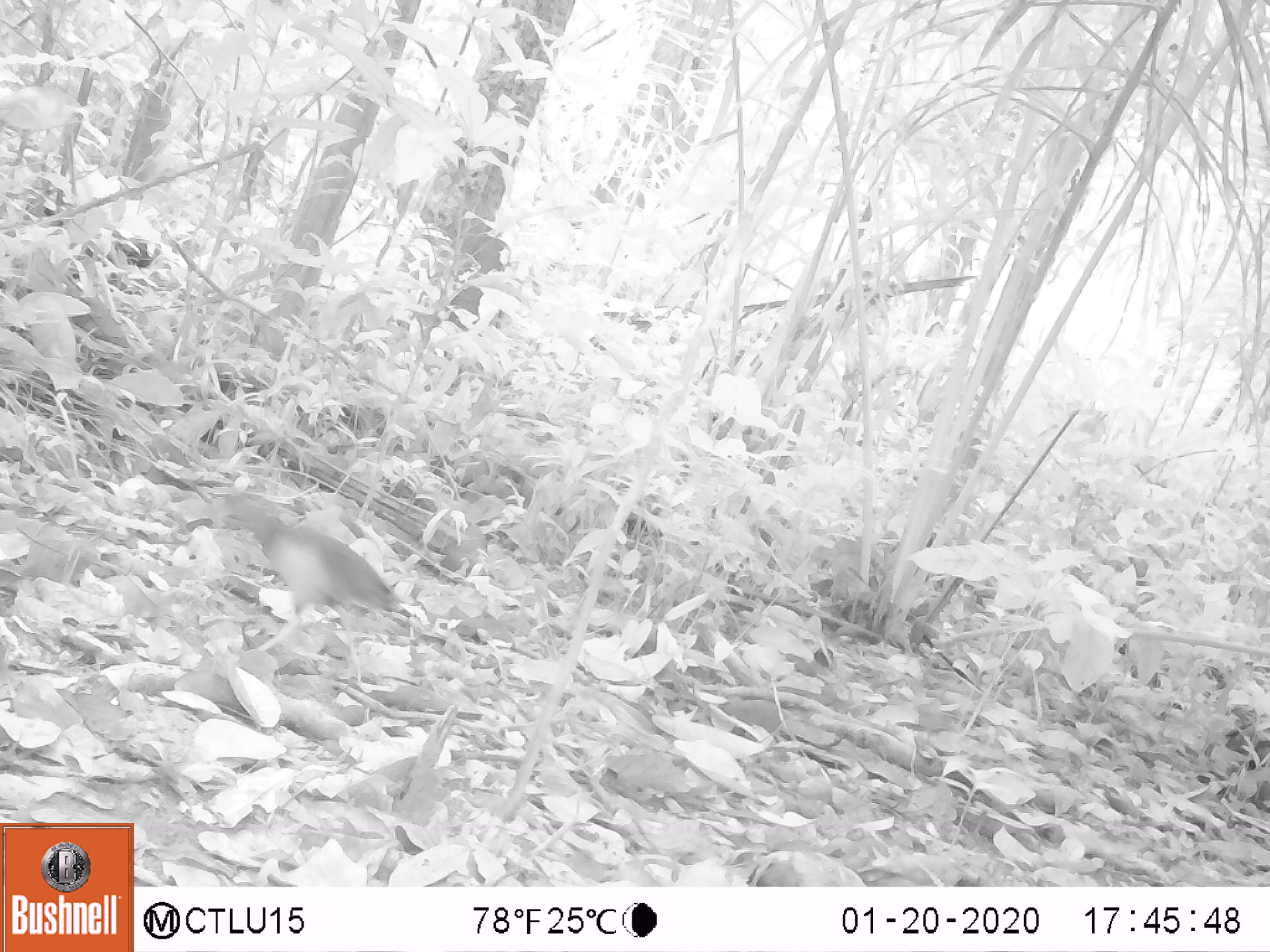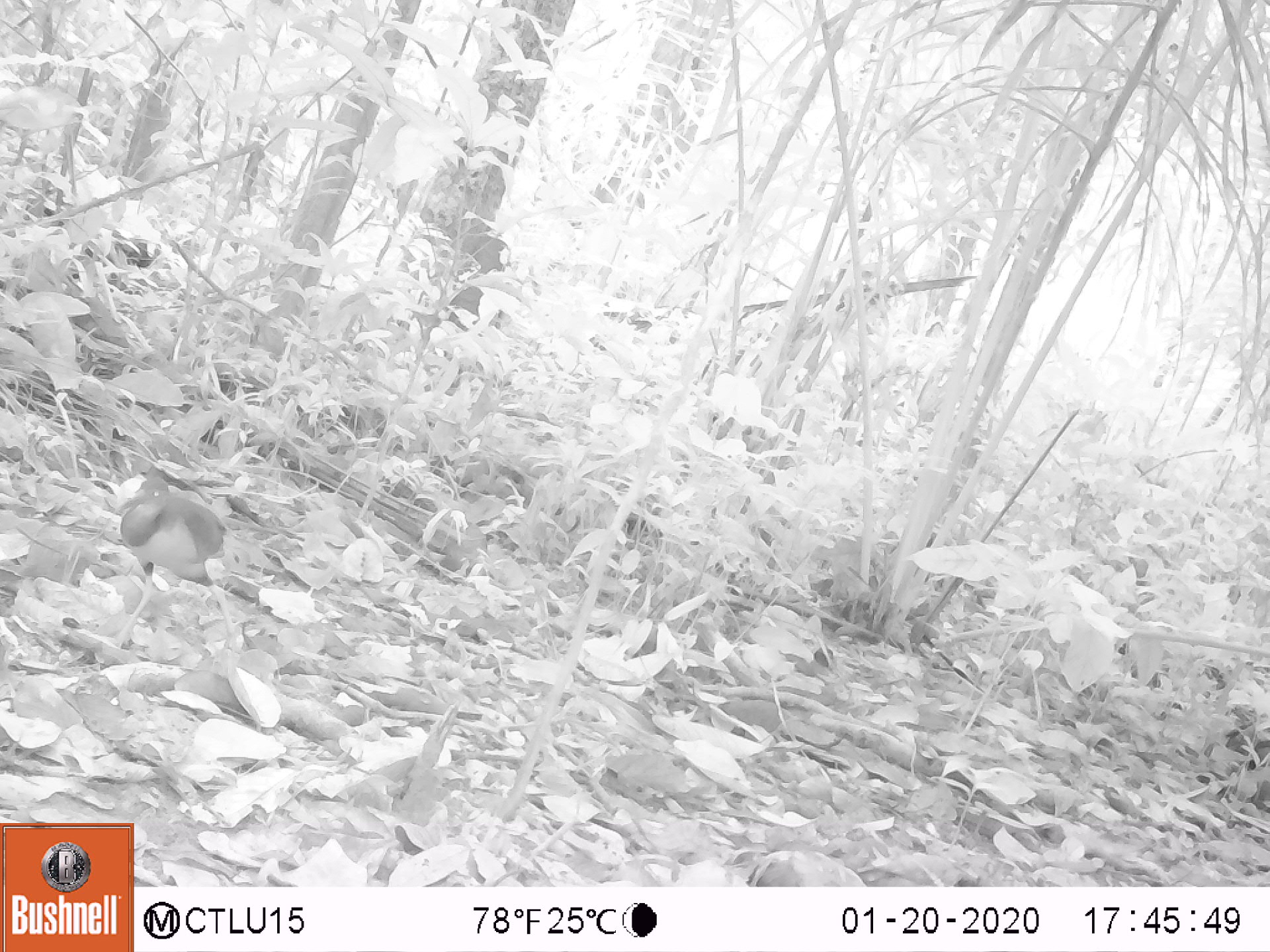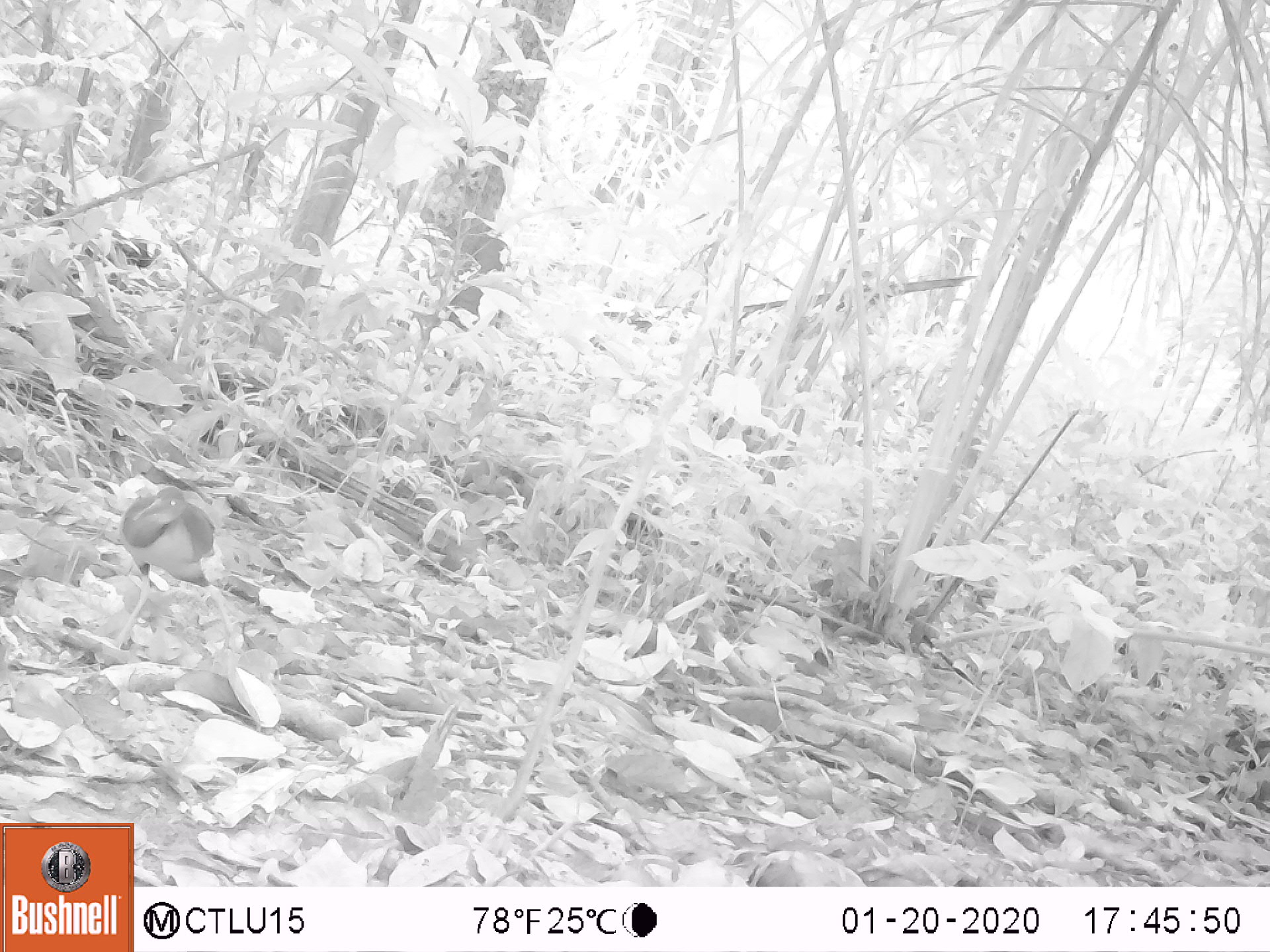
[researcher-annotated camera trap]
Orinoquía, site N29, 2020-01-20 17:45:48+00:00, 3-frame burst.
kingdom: Animalia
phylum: Chordata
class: Aves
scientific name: Aves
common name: bird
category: unknown bird